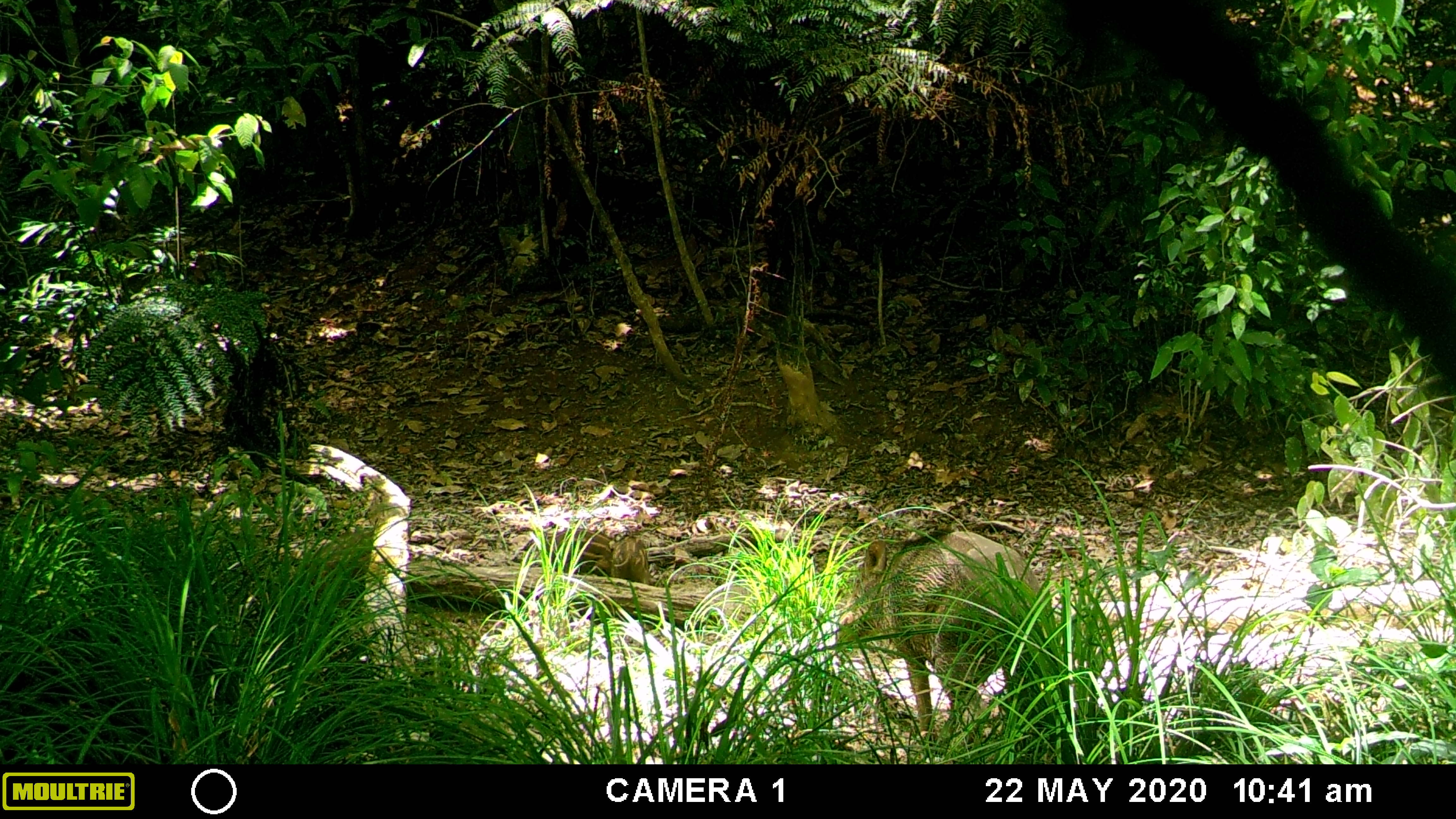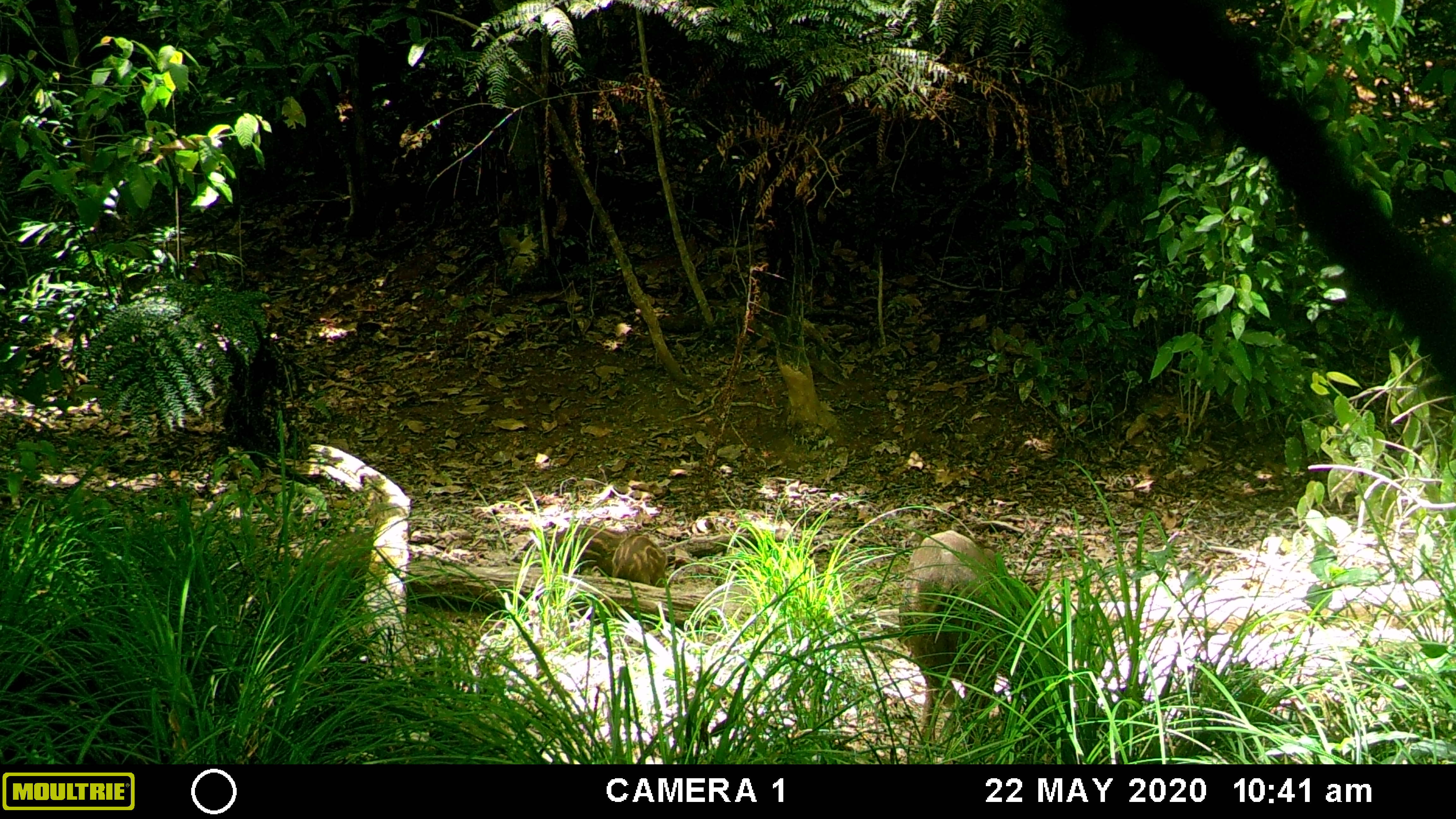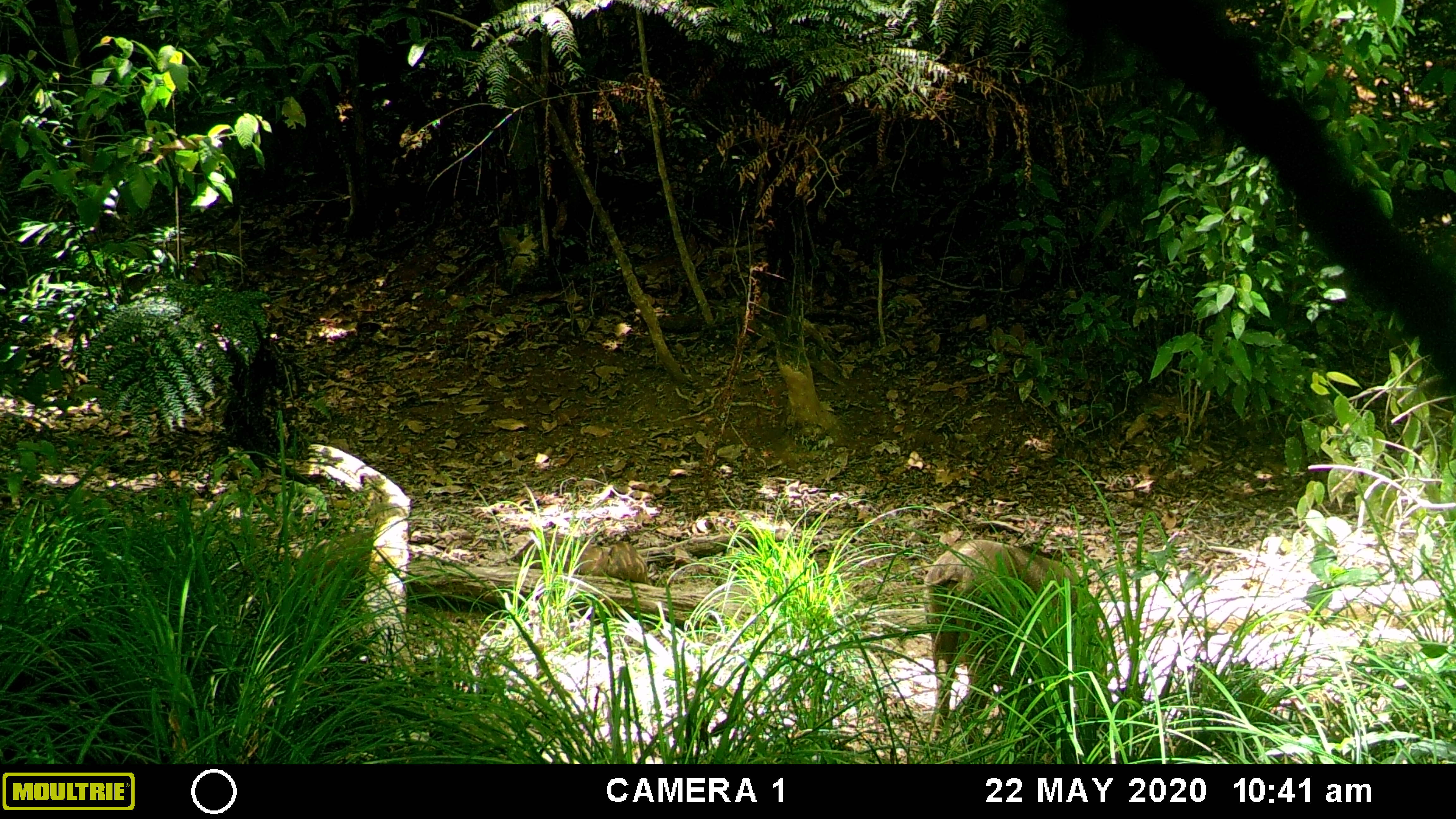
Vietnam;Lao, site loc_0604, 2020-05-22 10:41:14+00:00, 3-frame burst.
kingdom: Animalia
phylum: Chordata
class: Mammalia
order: Artiodactyla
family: Suidae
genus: Sus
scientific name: Sus scrofa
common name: eurasian wild pig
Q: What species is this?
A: Eurasian wild pig (Sus scrofa).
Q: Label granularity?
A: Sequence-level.